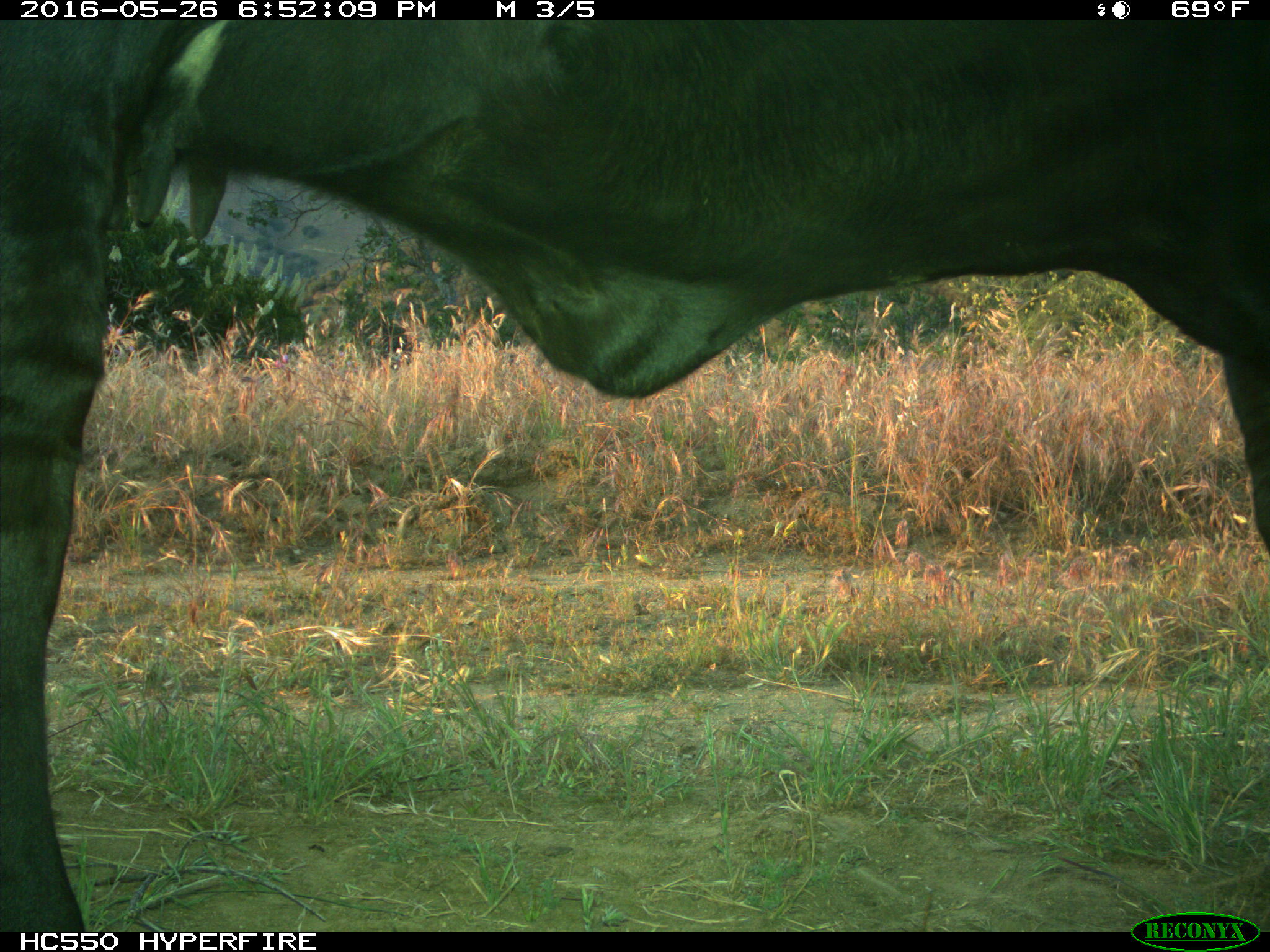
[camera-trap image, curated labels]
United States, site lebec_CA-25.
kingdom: Animalia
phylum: Chordata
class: Mammalia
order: Artiodactyla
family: Bovidae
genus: Bos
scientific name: Bos taurus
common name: domestic cow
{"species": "Bos taurus (domestic cow)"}